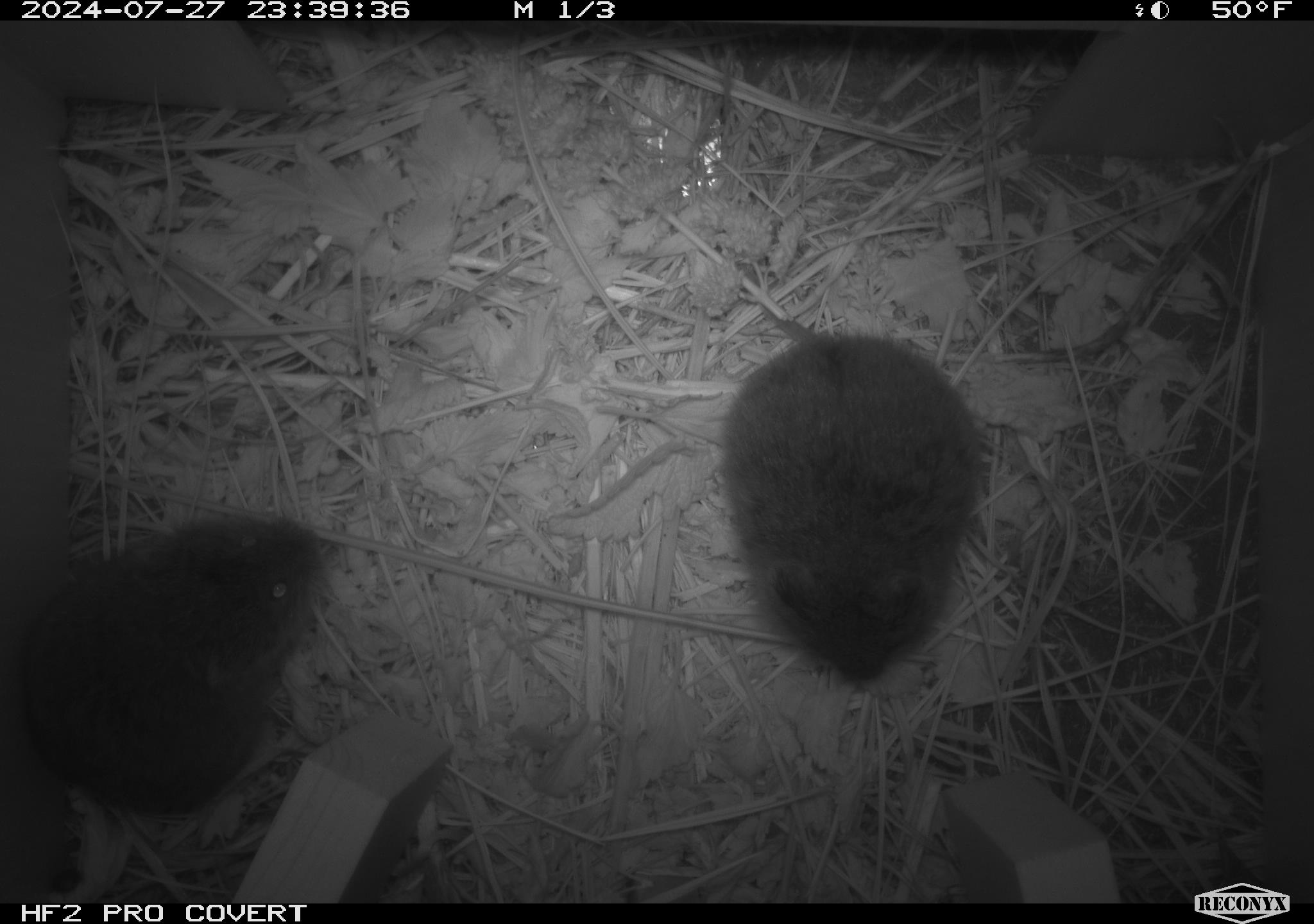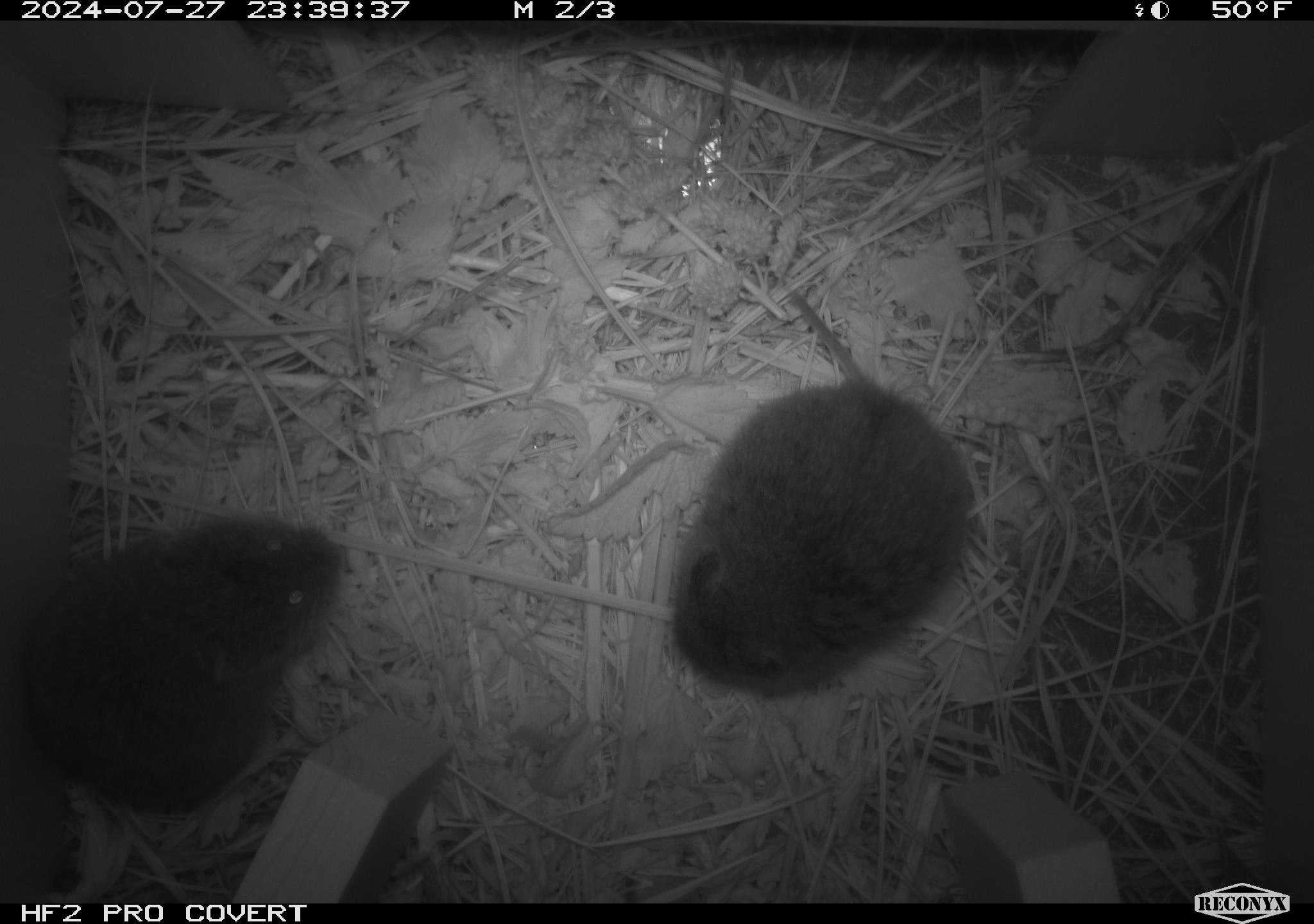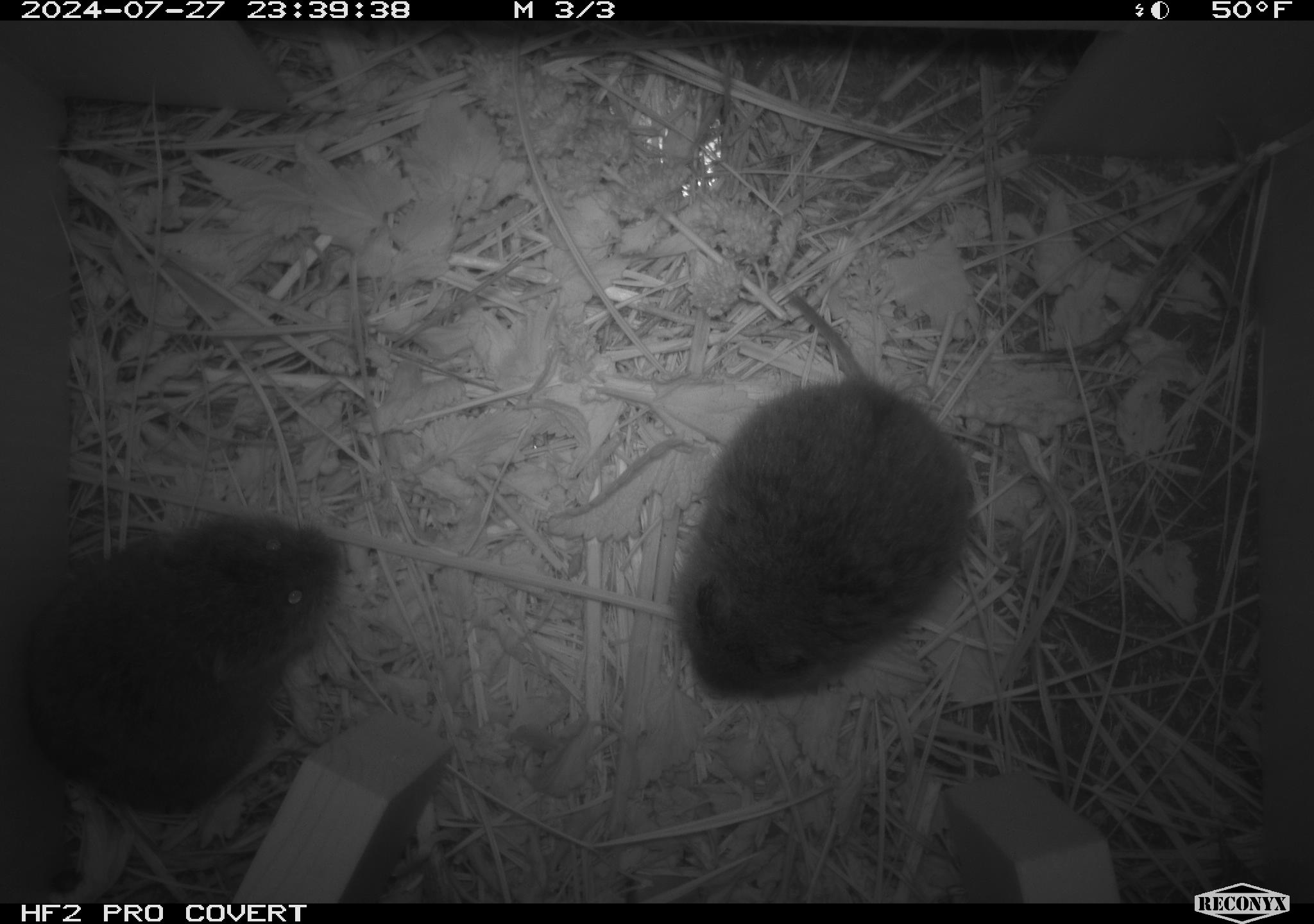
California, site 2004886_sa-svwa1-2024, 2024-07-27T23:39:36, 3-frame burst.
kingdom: Animalia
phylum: Chordata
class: Mammalia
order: Rodentia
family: Cricetidae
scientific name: Arvicolinae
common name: voles, lemmings, and muskrats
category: arvicolinae subfamily